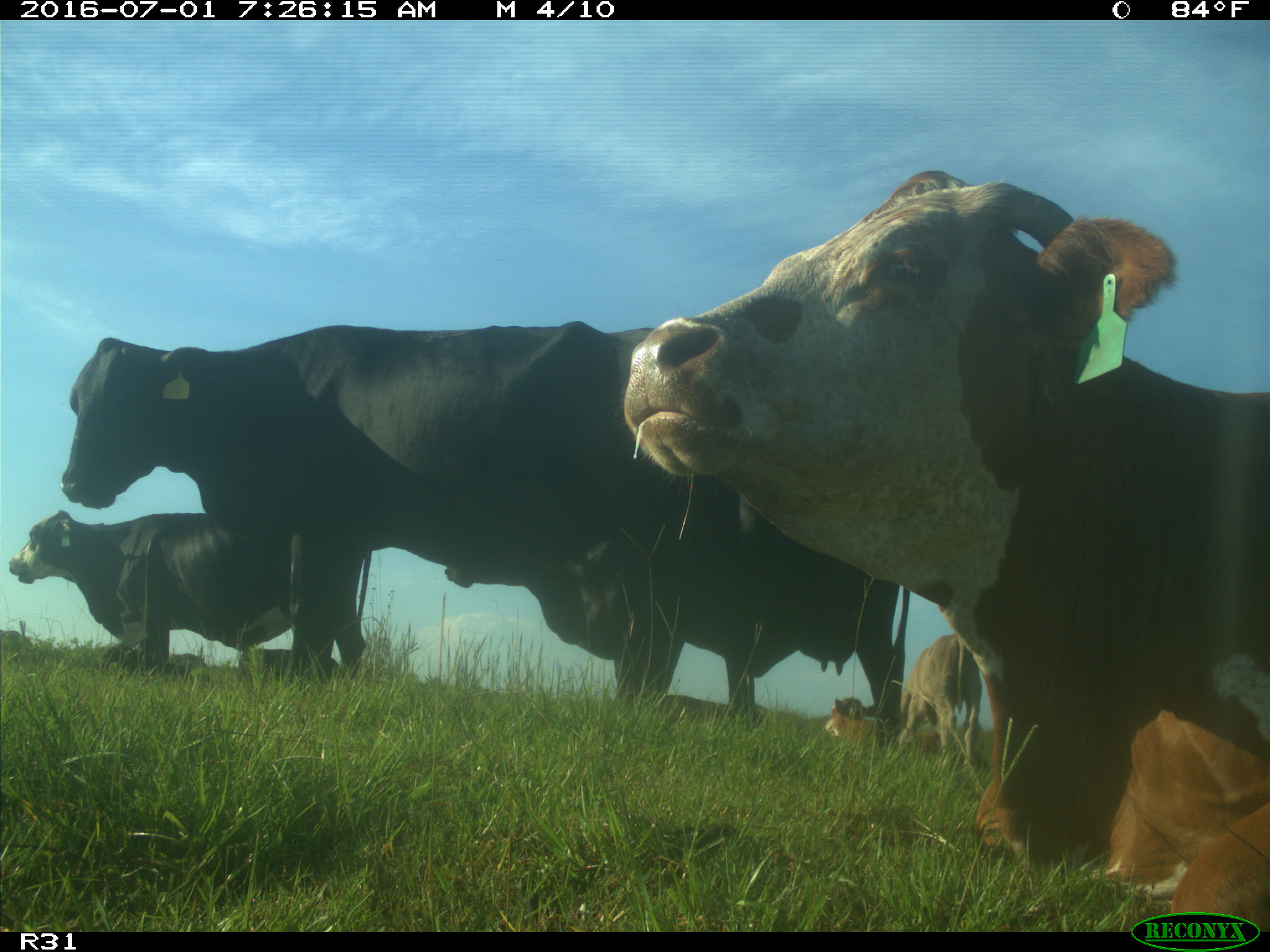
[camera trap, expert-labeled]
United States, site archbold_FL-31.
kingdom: Animalia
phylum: Chordata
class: Mammalia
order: Artiodactyla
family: Bovidae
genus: Bos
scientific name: Bos taurus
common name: domestic cow